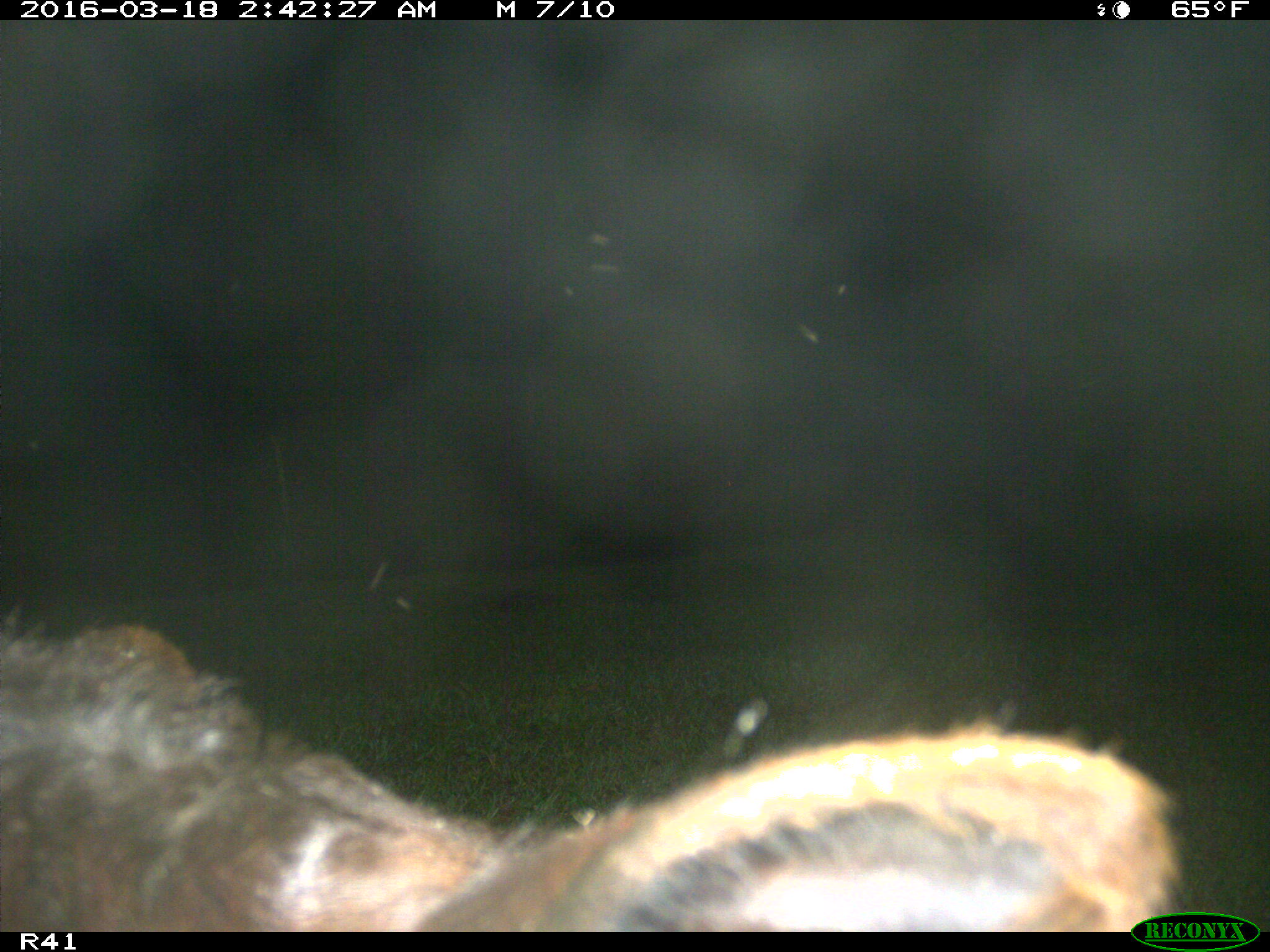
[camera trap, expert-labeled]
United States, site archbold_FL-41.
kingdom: Animalia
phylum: Chordata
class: Mammalia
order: Artiodactyla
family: Bovidae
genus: Bos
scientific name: Bos taurus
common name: domestic cow